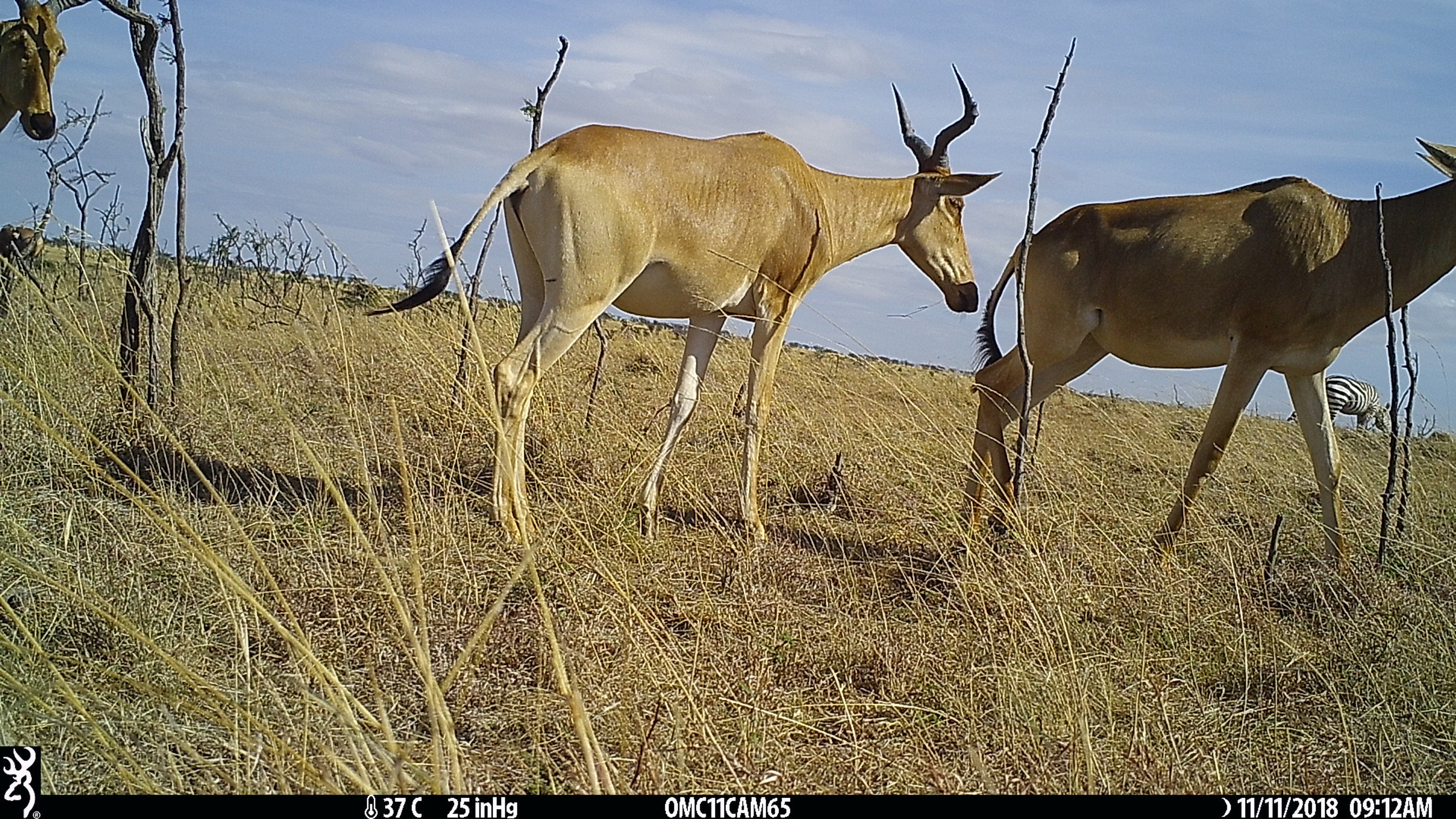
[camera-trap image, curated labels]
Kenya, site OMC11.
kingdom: Animalia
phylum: Chordata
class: Mammalia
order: Artiodactyla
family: Bovidae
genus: Damaliscus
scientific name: Damaliscus lunatus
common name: topi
Topi (Damaliscus lunatus).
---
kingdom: Animalia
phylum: Chordata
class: Mammalia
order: Artiodactyla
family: Bovidae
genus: Alcelaphus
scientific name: Alcelaphus buselaphus cokii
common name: coke's hartebeest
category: hartebeest cokes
Hartebeest cokes (coke's hartebeest) (Alcelaphus buselaphus cokii).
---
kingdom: Animalia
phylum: Chordata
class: Mammalia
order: Perissodactyla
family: Equidae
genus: Equus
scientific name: Equus quagga burchellii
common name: burchell's zebra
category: zebra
Zebra (burchell's zebra) (Equus quagga burchellii).